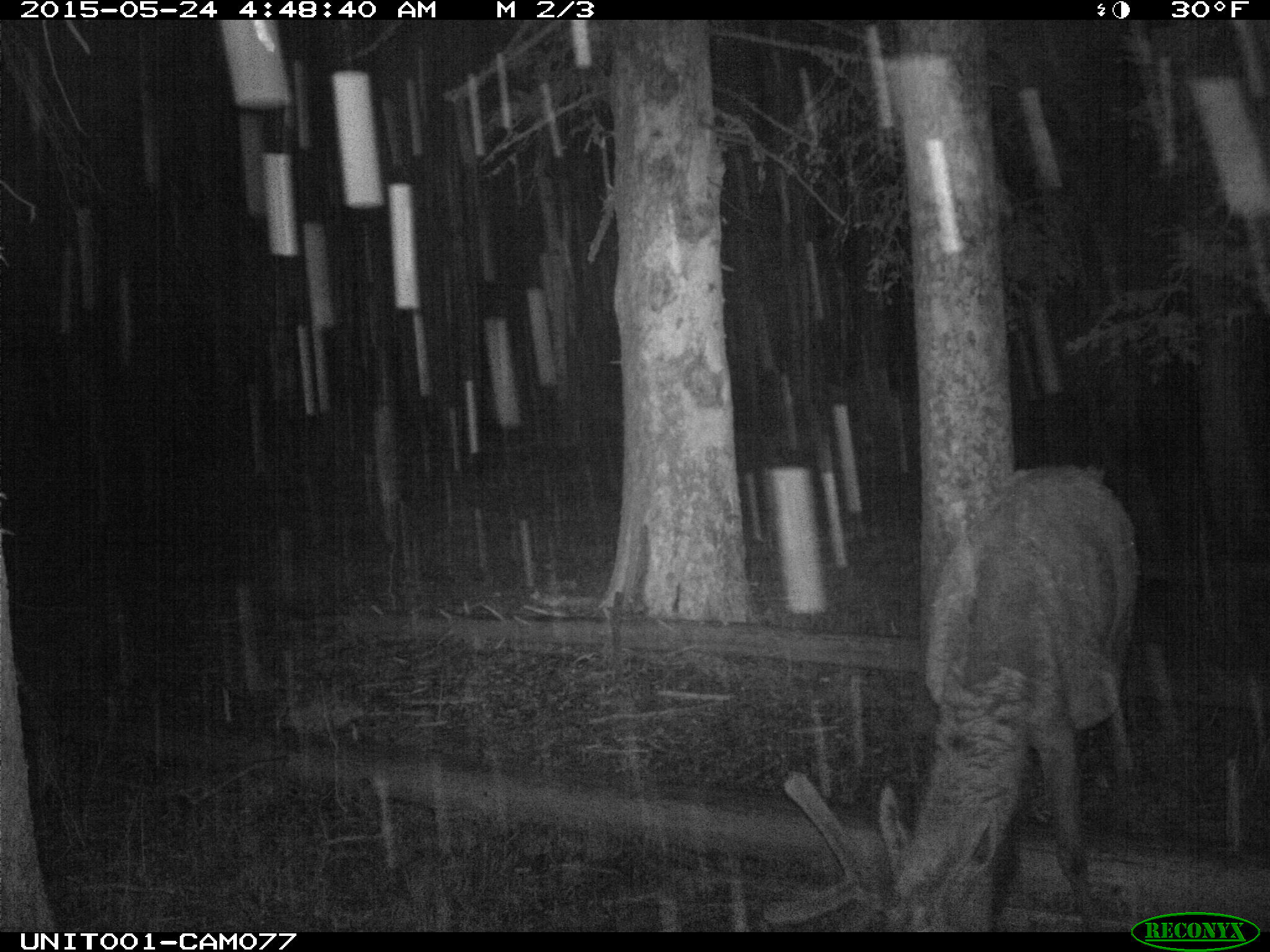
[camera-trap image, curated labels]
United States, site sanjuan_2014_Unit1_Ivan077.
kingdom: Animalia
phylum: Chordata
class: Mammalia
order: Artiodactyla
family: Cervidae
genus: Cervus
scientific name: Cervus elaphus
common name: red deer